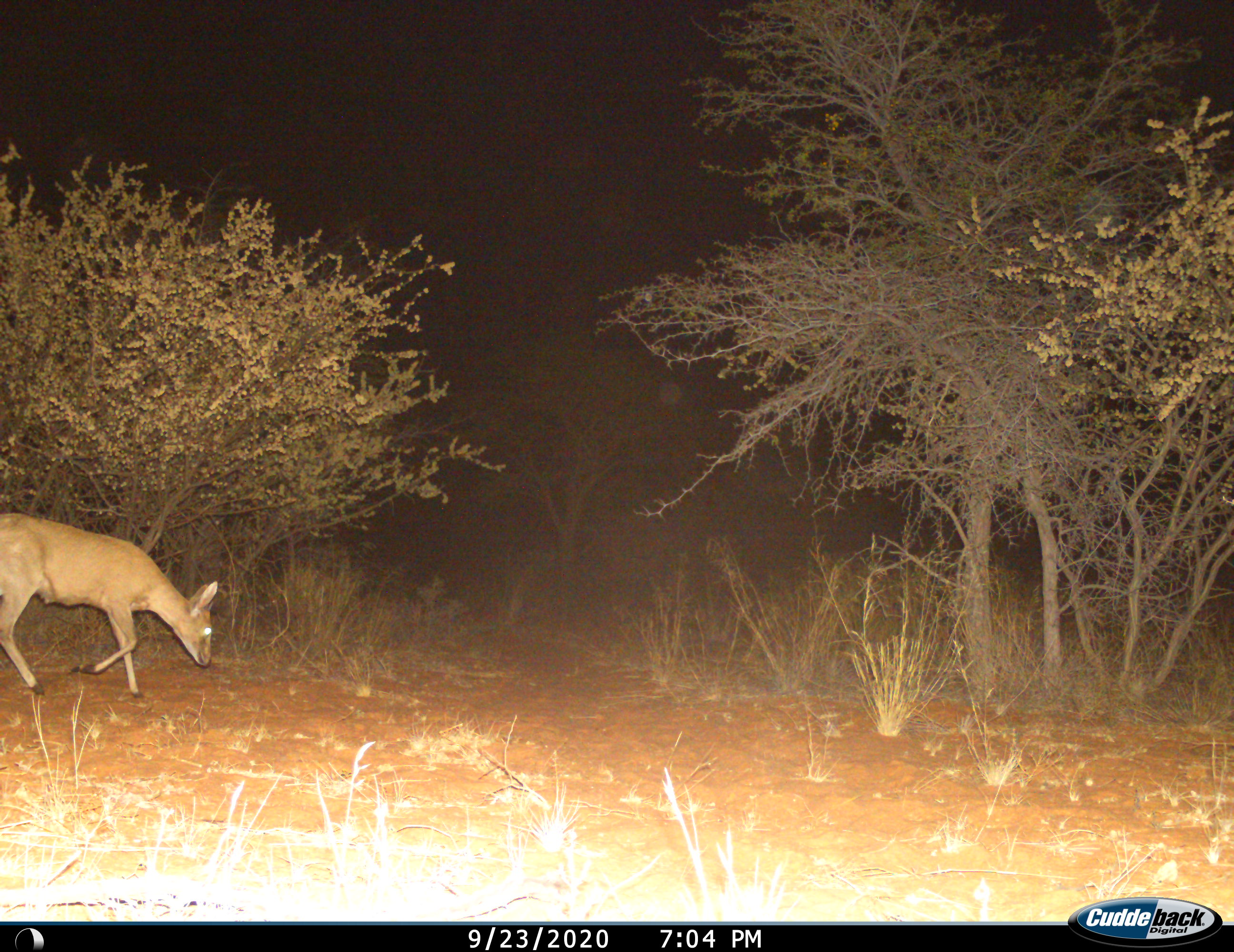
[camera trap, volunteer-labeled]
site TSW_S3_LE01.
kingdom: Animalia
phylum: Chordata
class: Mammalia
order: Artiodactyla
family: Bovidae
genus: Sylvicapra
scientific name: Sylvicapra grimmia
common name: common duiker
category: duikercommongrey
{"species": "duikercommongrey (common duiker) (Sylvicapra grimmia)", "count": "1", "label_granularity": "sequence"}